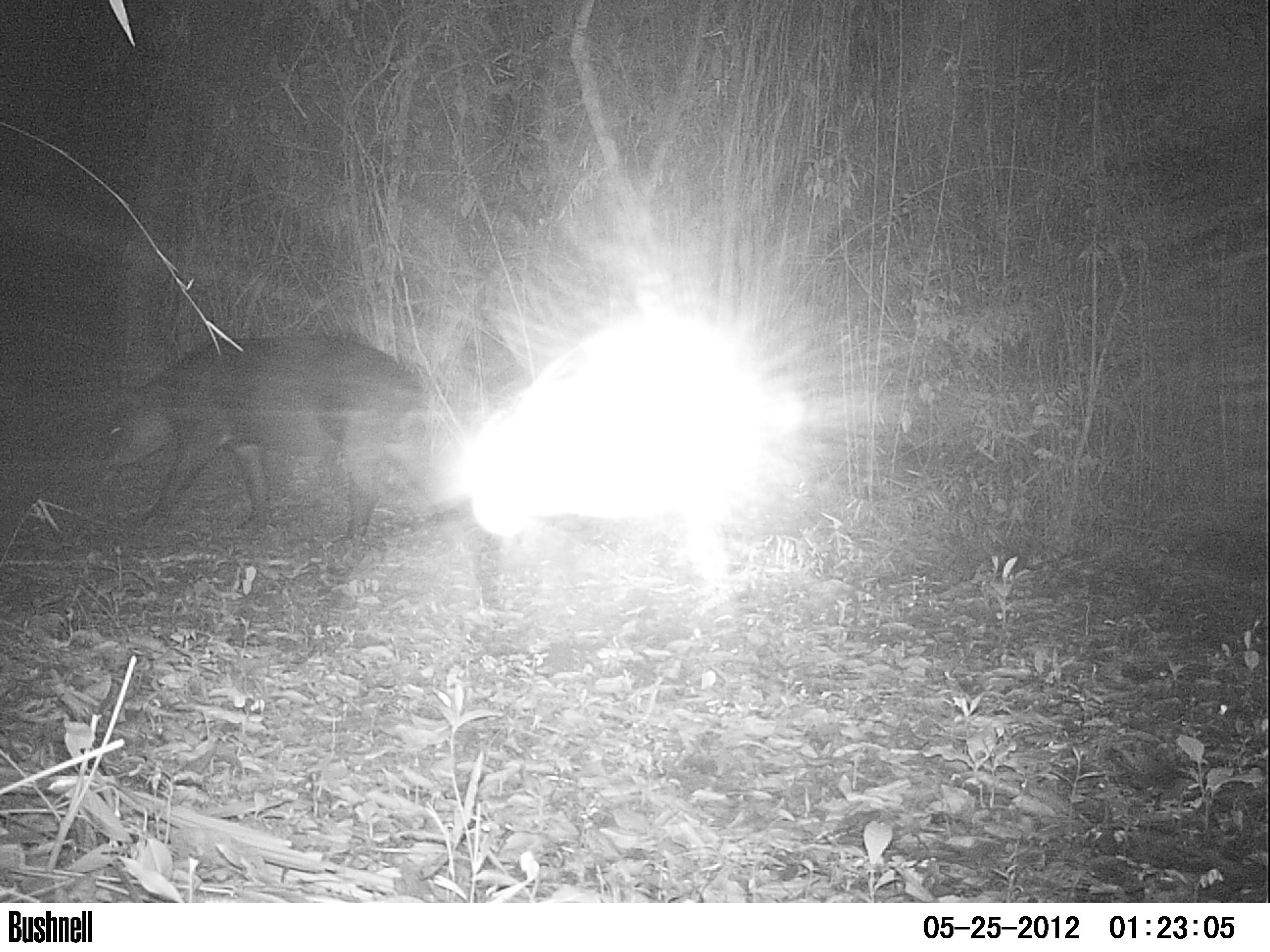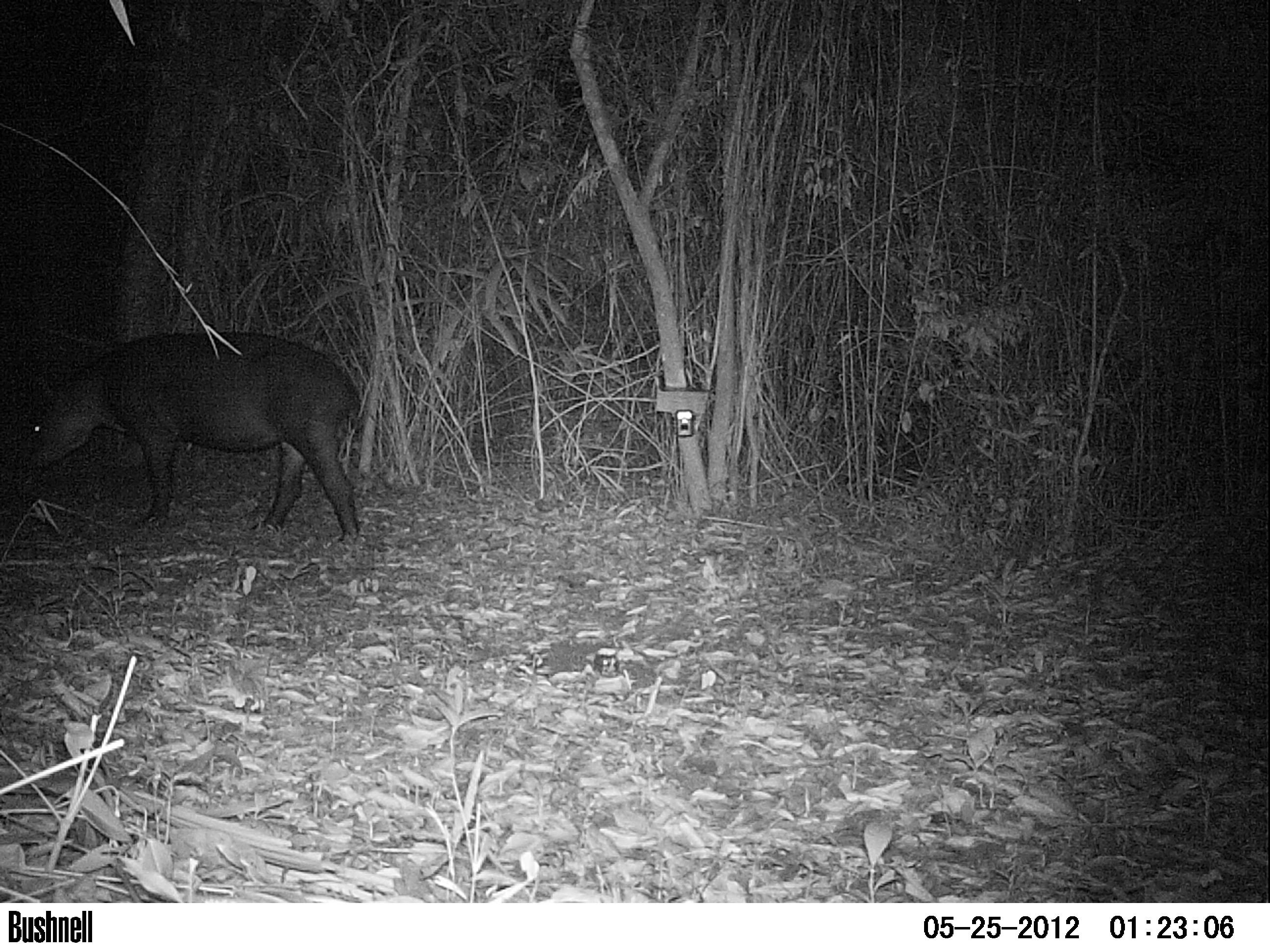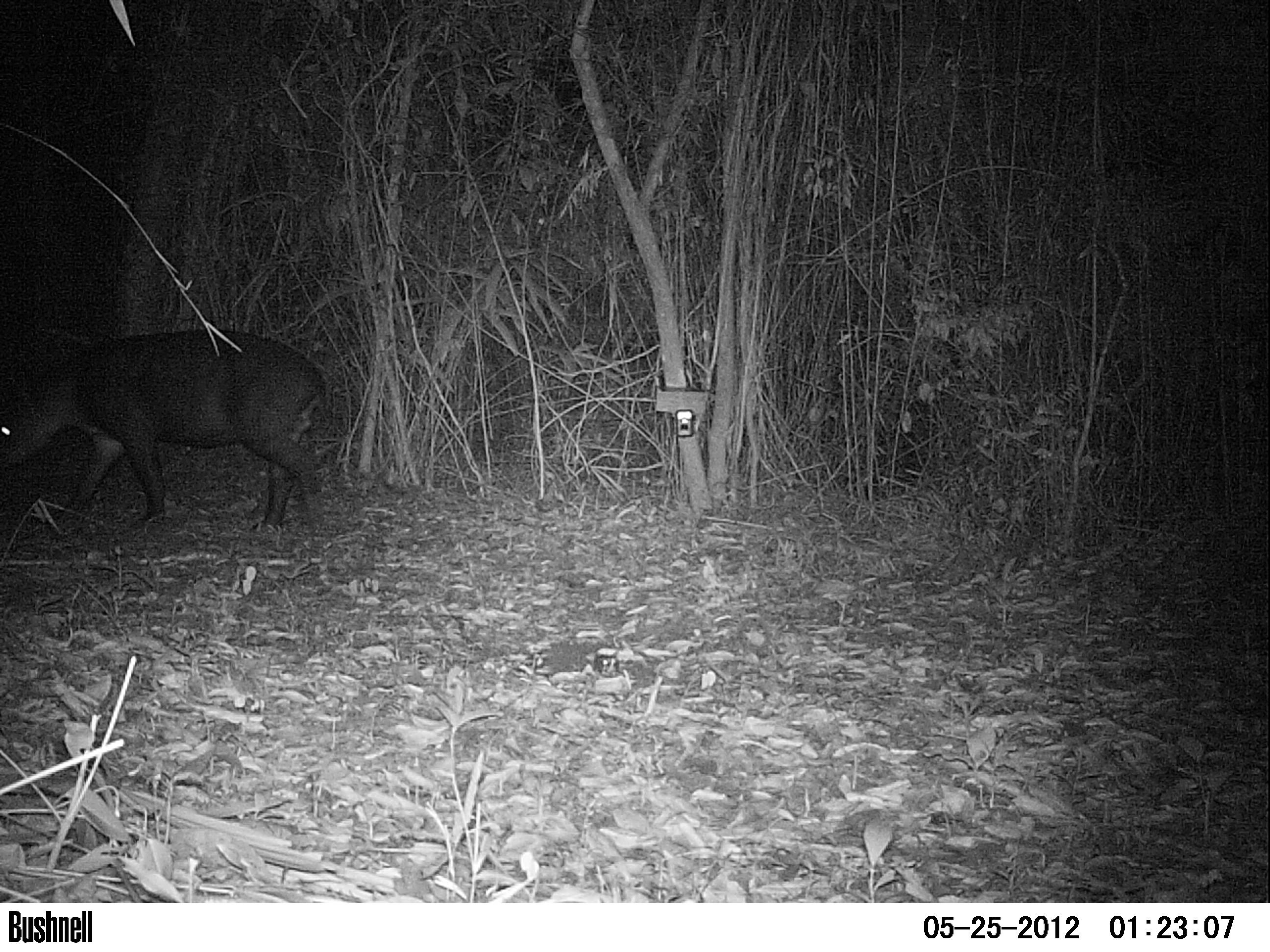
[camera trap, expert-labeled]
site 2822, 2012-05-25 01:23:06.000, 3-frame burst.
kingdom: Animalia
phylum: Chordata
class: Mammalia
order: Perissodactyla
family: Tapiridae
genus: Tapirus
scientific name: Tapirus bairdii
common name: baird's tapir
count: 1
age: adult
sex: male